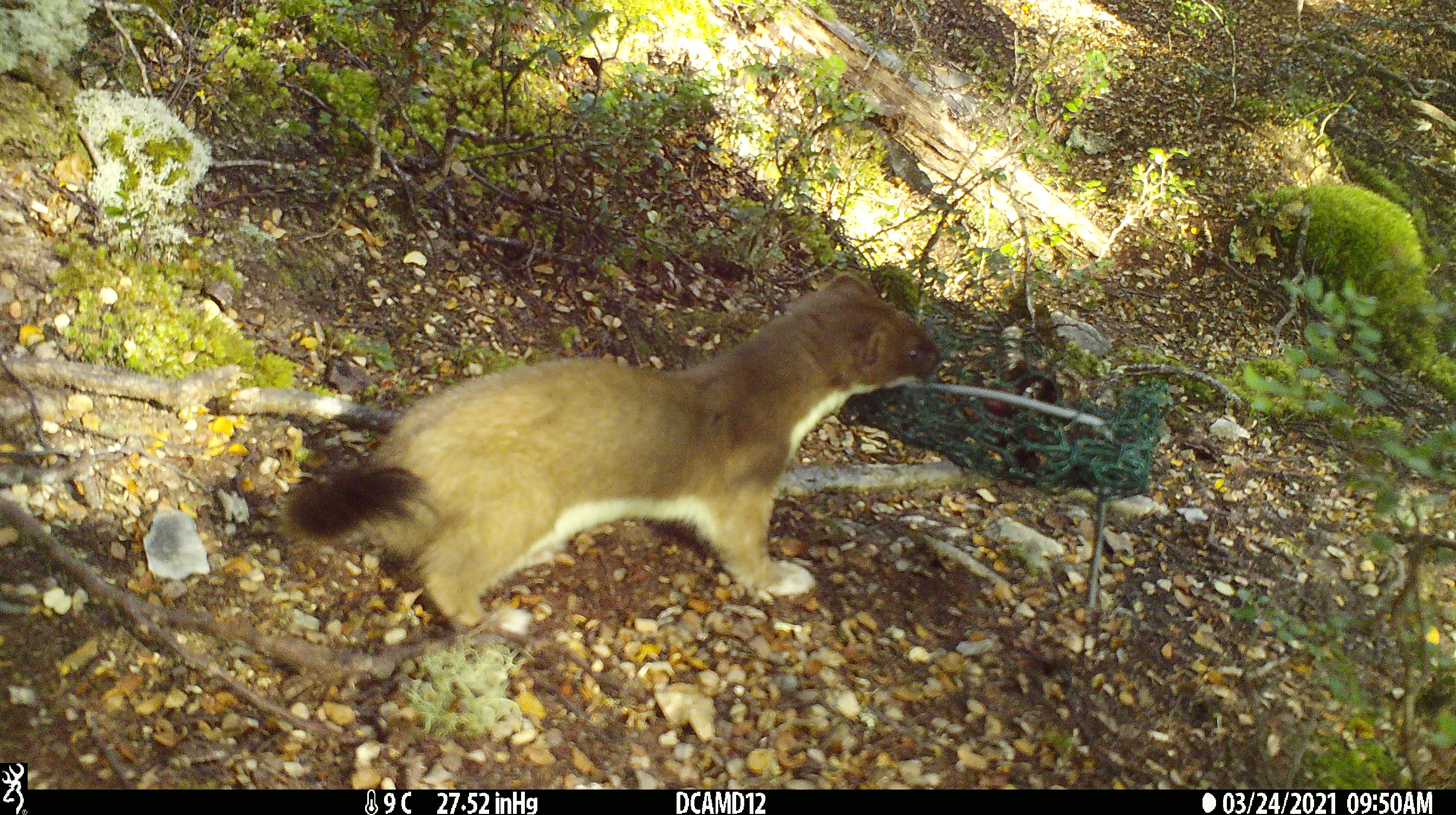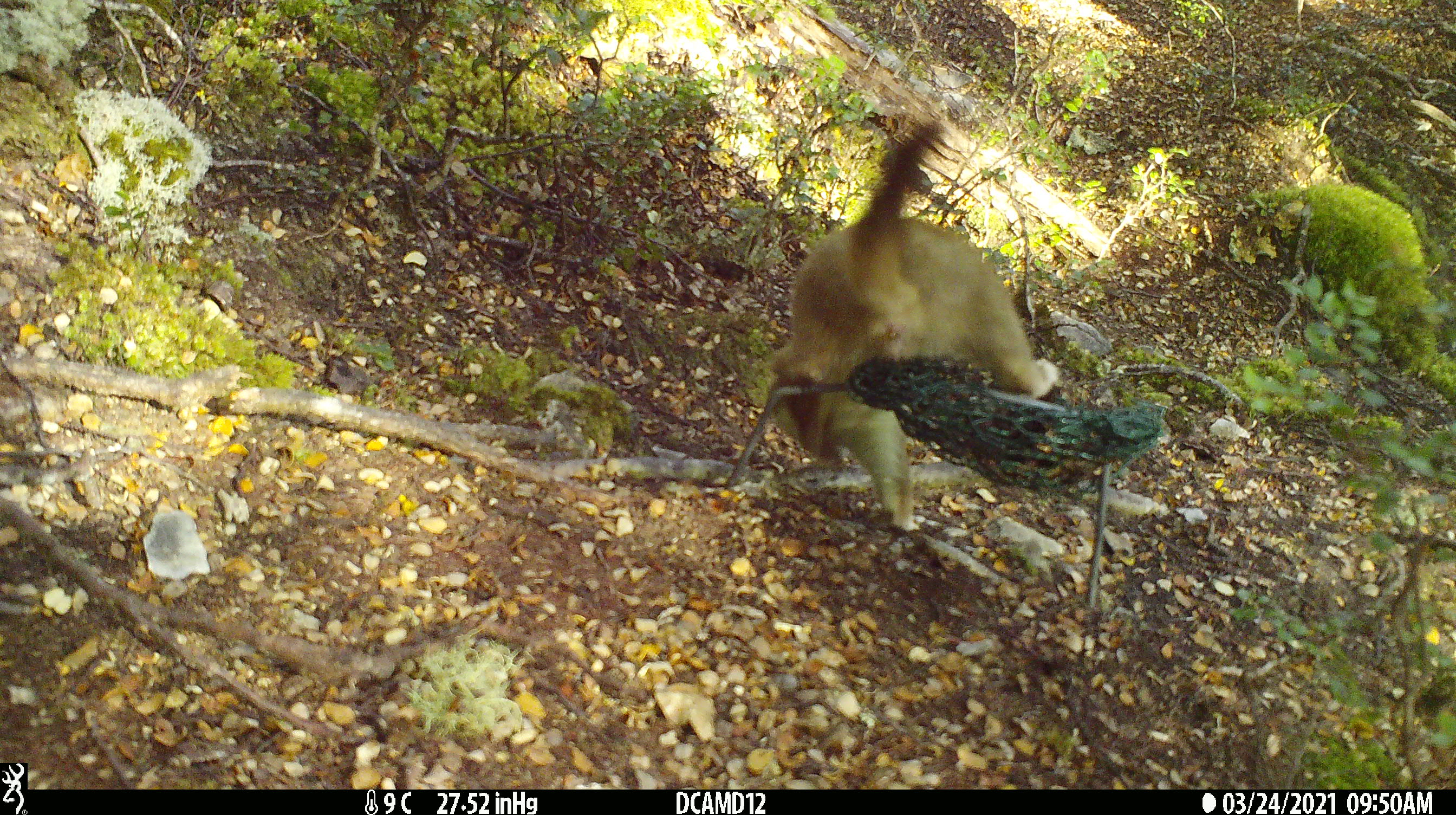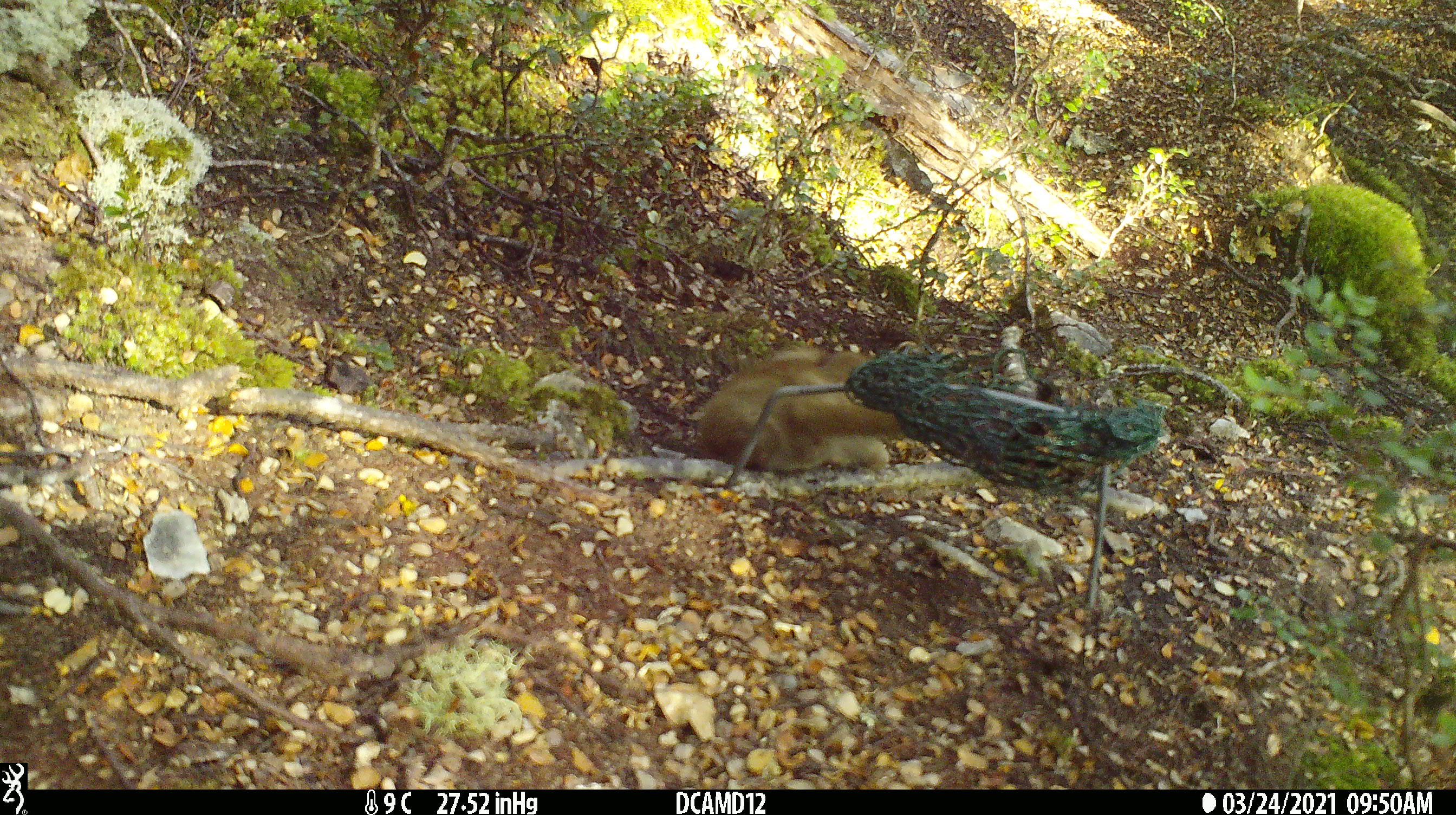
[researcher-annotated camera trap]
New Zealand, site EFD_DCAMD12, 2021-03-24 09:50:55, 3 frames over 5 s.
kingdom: Animalia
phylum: Chordata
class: Mammalia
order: Carnivora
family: Mustelidae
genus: Mustela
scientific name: Mustela erminea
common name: stoat